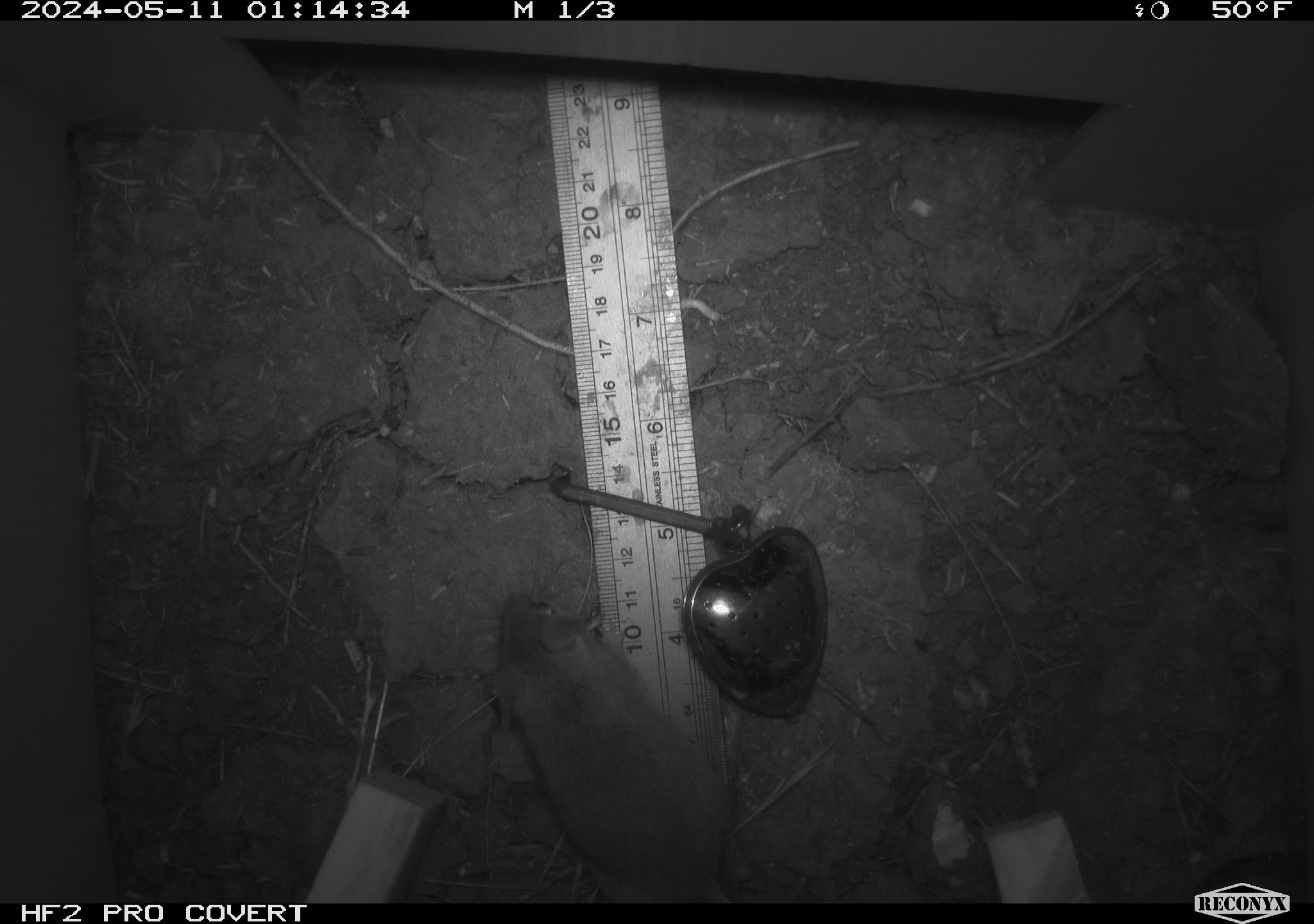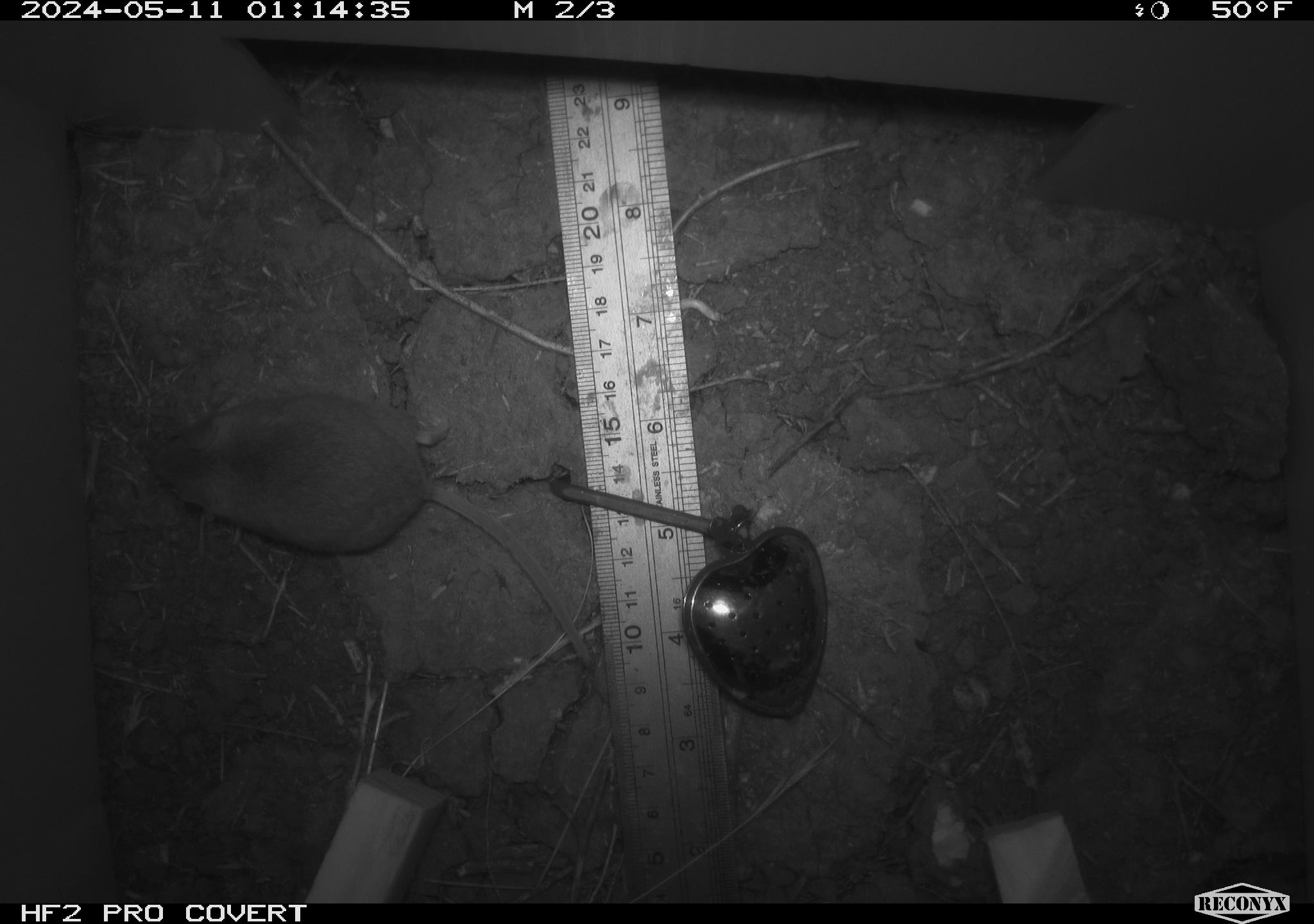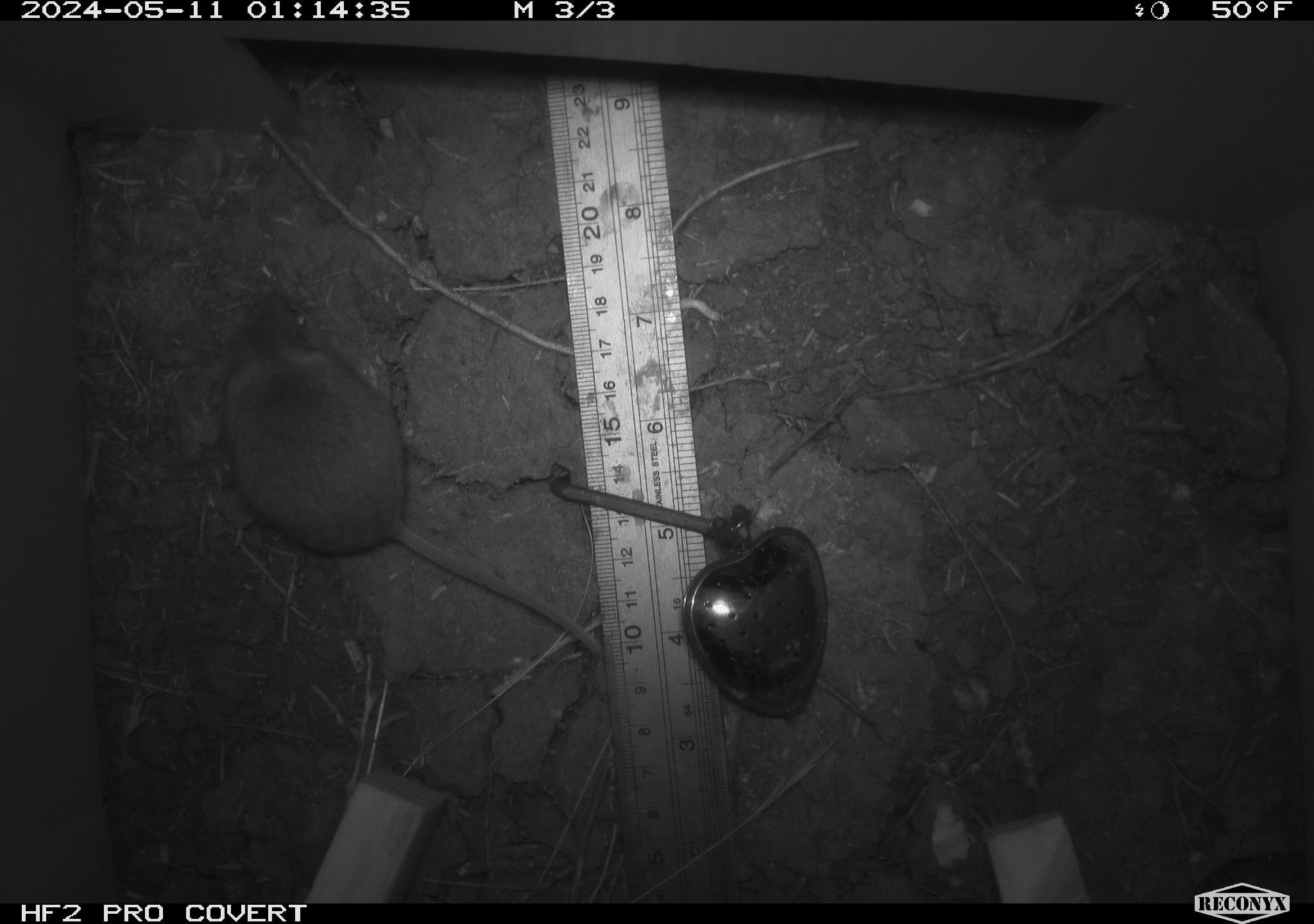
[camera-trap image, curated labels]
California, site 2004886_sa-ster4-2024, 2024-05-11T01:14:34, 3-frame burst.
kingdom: Animalia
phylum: Chordata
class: Mammalia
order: Rodentia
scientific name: Rodentia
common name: mouse species